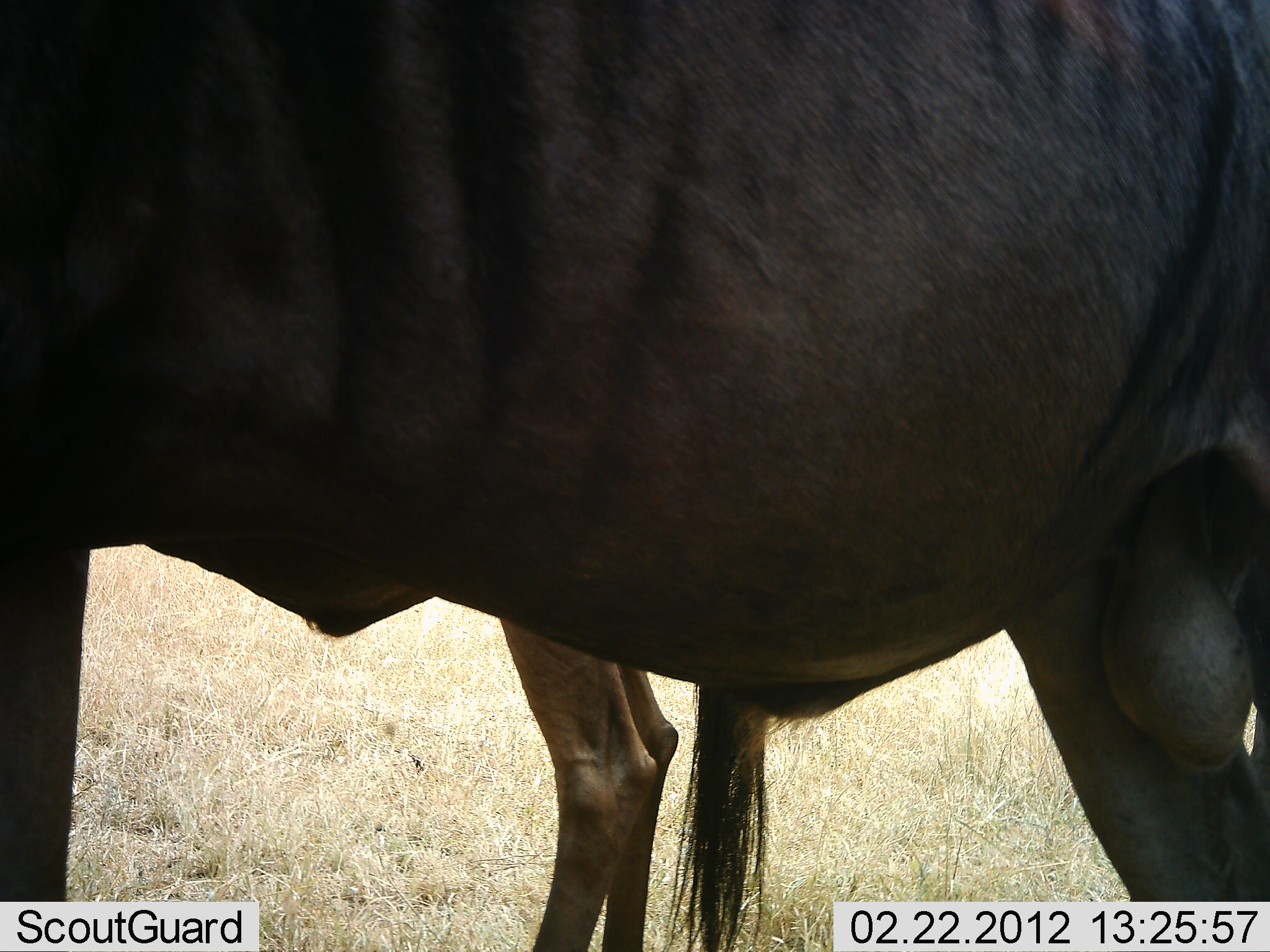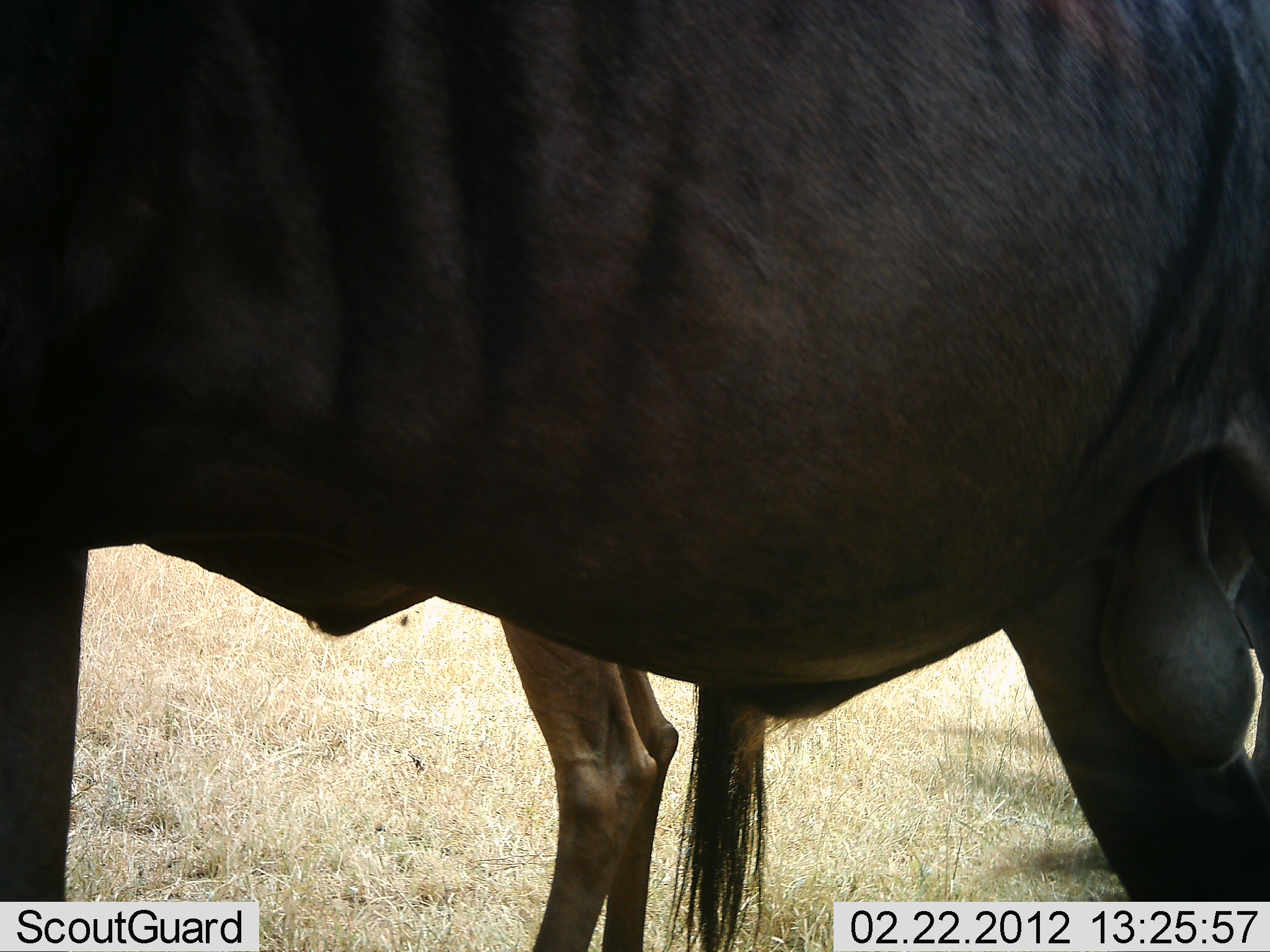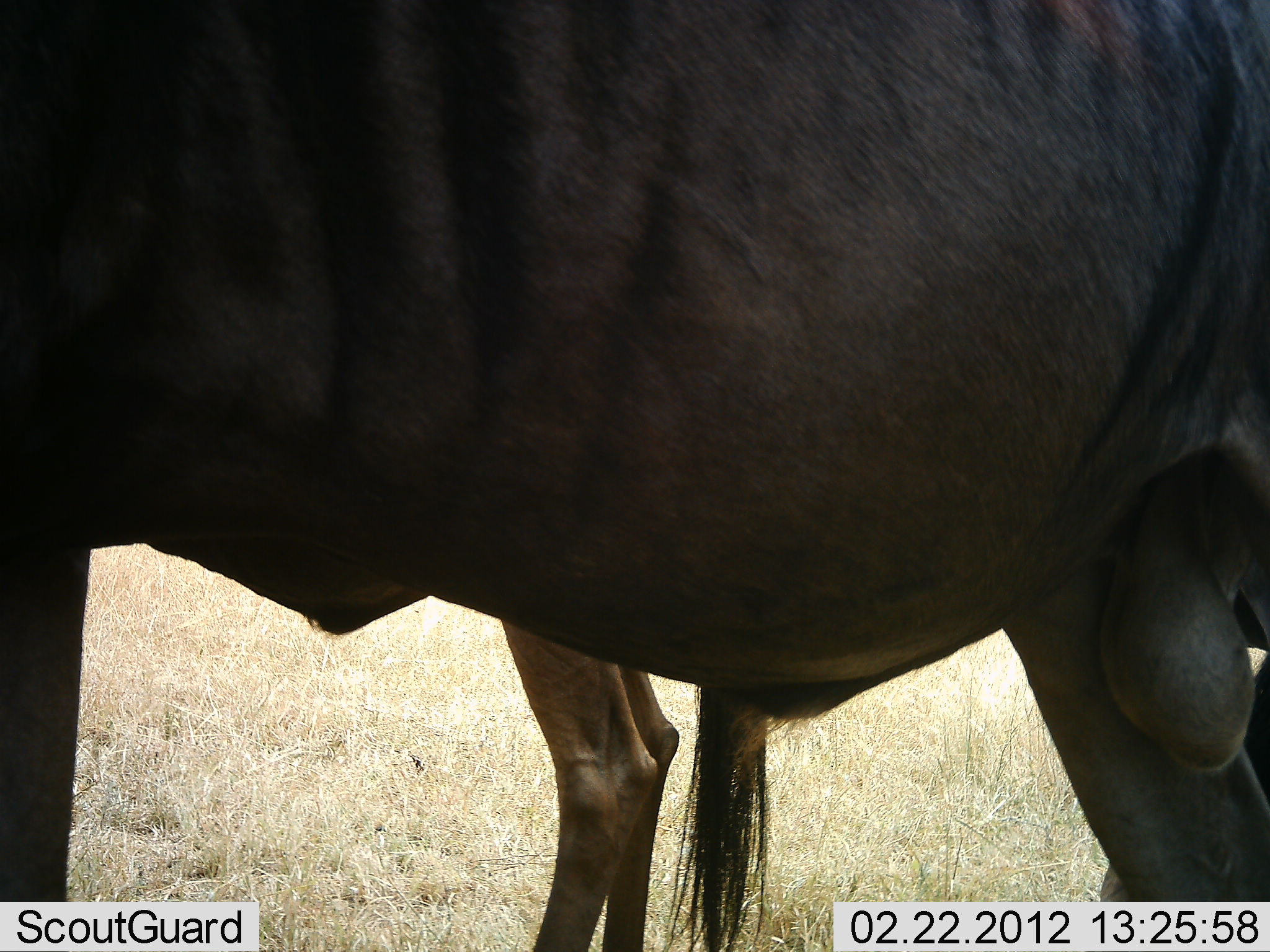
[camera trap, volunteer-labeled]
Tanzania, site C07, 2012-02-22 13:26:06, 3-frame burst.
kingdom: Animalia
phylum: Chordata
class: Mammalia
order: Artiodactyla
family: Bovidae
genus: Connochaetes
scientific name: Connochaetes taurinus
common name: blue wildebeest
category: wildebeest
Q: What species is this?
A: Wildebeest (blue wildebeest) (Connochaetes taurinus).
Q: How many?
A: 2.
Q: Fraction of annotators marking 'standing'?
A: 100%.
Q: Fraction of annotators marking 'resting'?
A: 0%.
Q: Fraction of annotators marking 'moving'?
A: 0%.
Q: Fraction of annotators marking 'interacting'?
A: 0%.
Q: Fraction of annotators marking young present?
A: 5%.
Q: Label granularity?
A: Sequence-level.